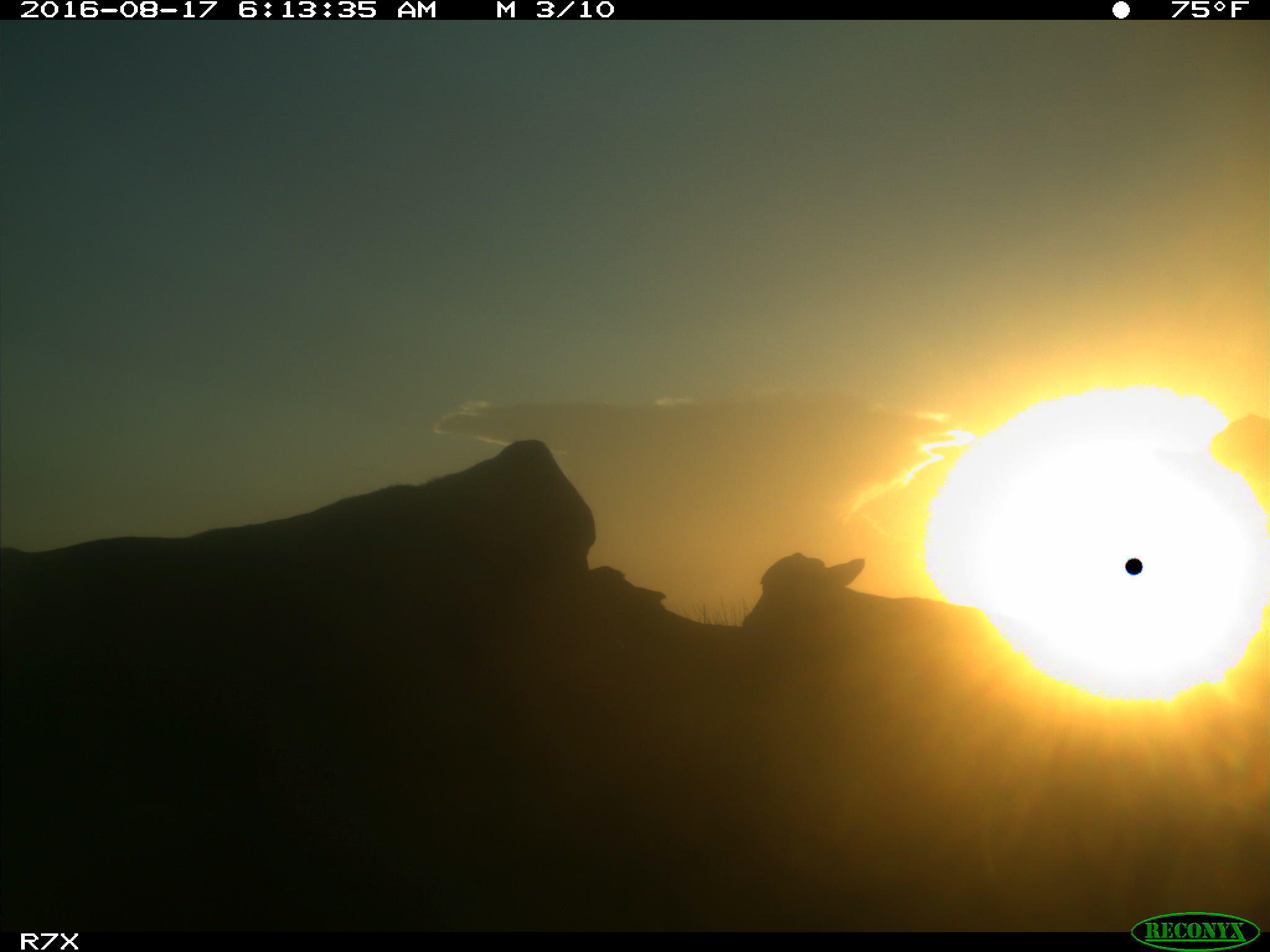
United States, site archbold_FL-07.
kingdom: Animalia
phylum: Chordata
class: Mammalia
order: Artiodactyla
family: Bovidae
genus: Bos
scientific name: Bos taurus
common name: domestic cow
Bos taurus (domestic cow).